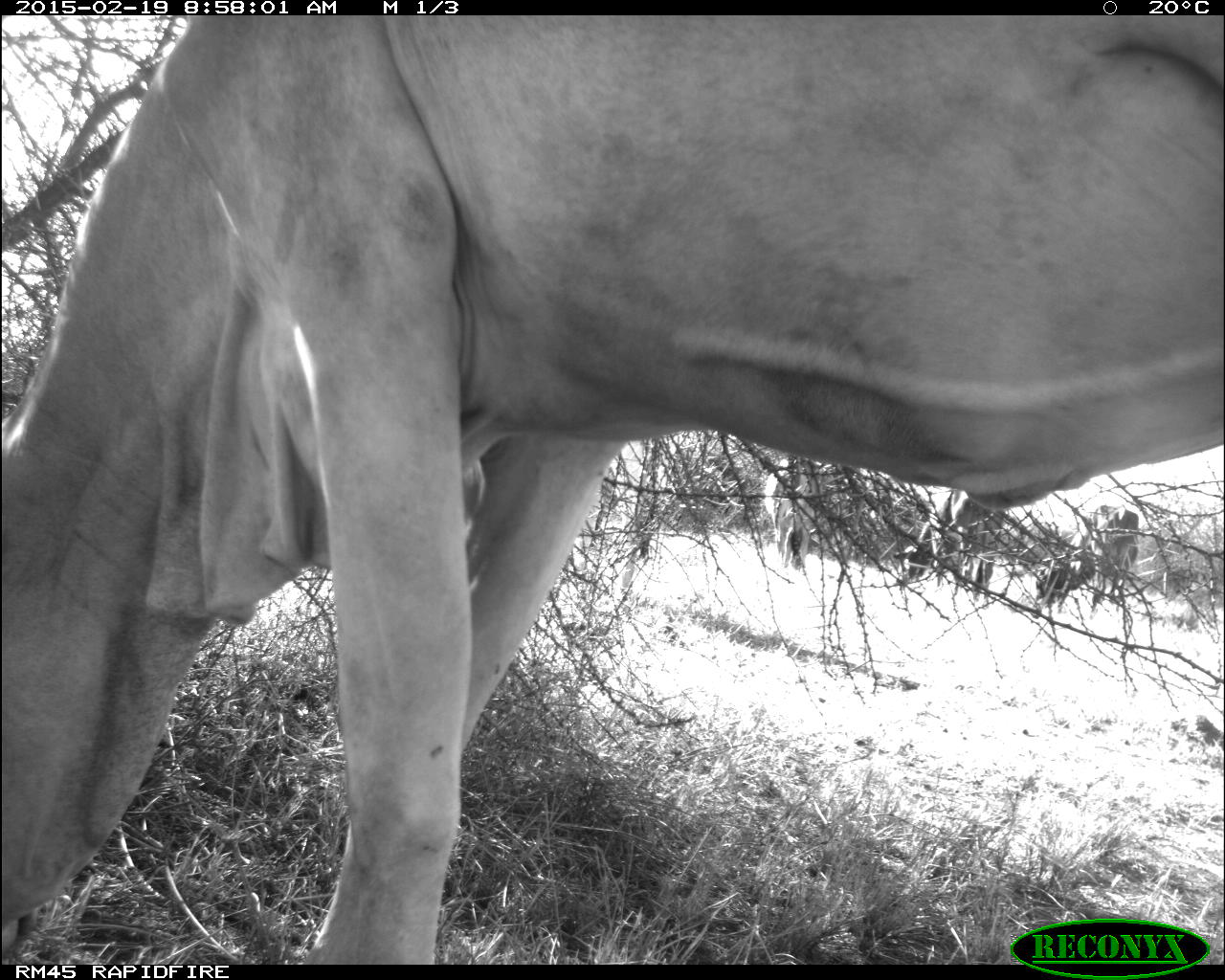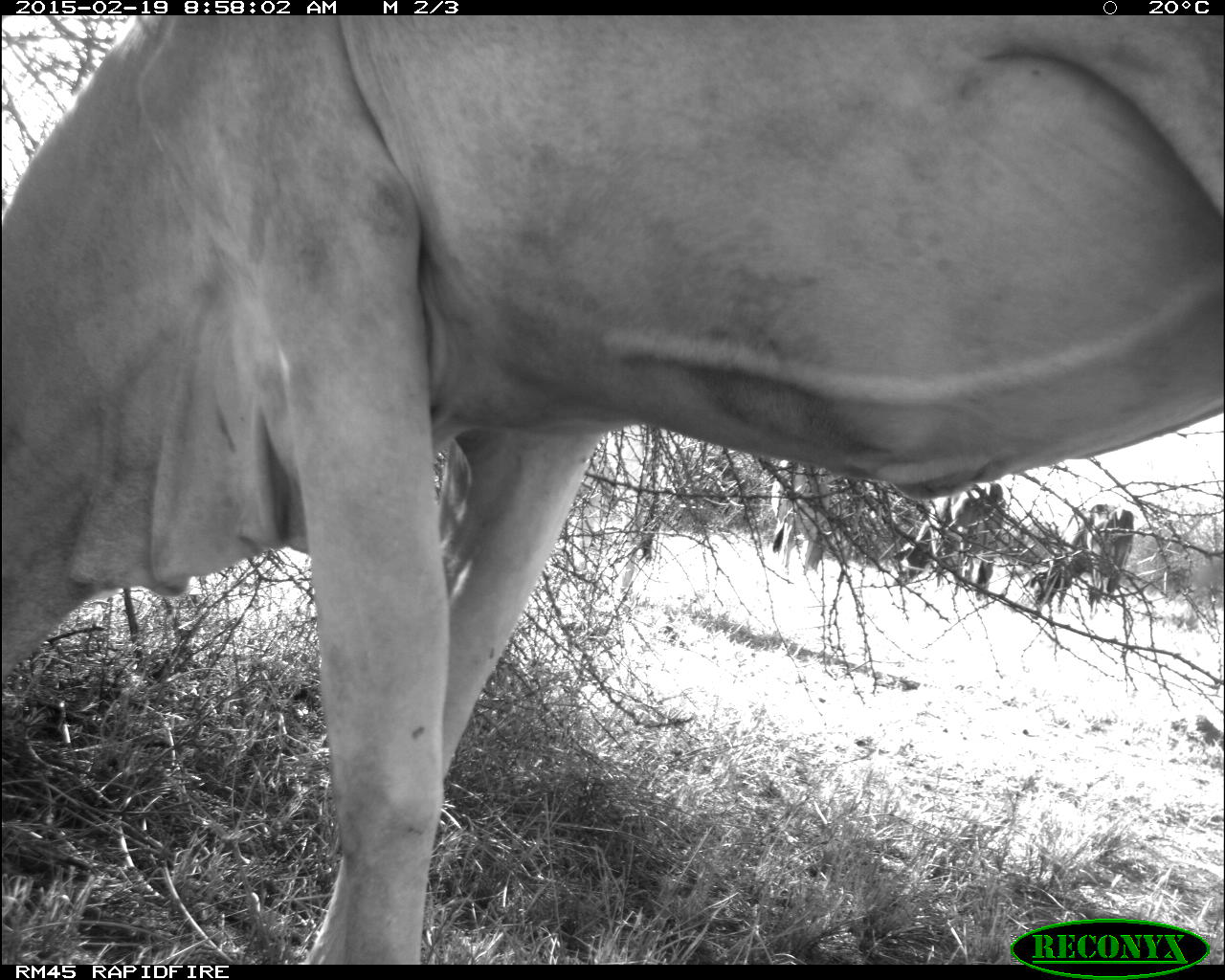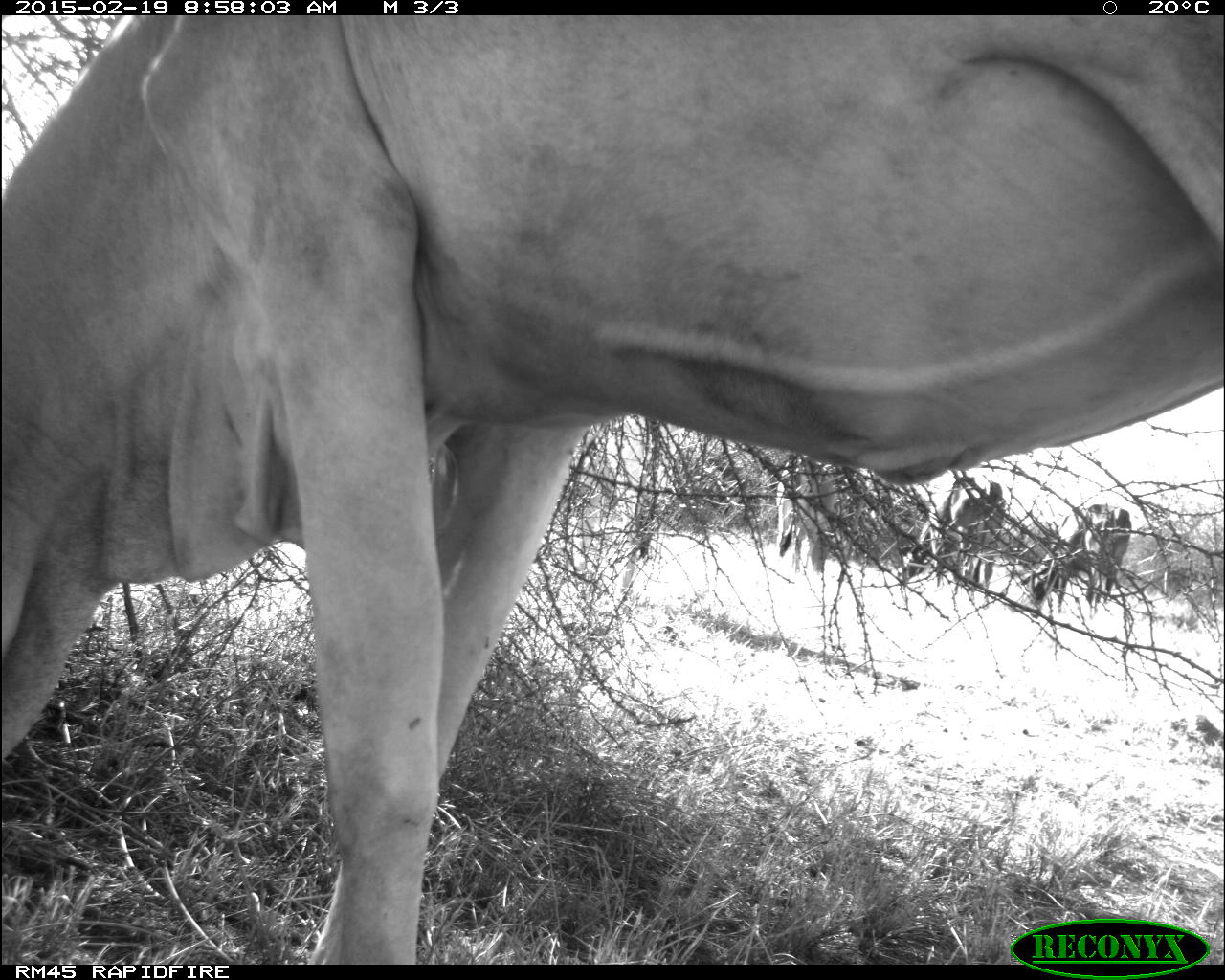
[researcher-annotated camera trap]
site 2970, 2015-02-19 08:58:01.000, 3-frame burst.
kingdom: Animalia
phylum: Chordata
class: Mammalia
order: Artiodactyla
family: Bovidae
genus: Bos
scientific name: Bos taurus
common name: domestic cattle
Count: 9.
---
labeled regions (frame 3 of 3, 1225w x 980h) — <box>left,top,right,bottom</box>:
bos taurus: <box>3,13,1222,966</box>; <box>898,477,1005,605</box>; <box>1029,502,1132,620</box>; <box>778,456,835,575</box>